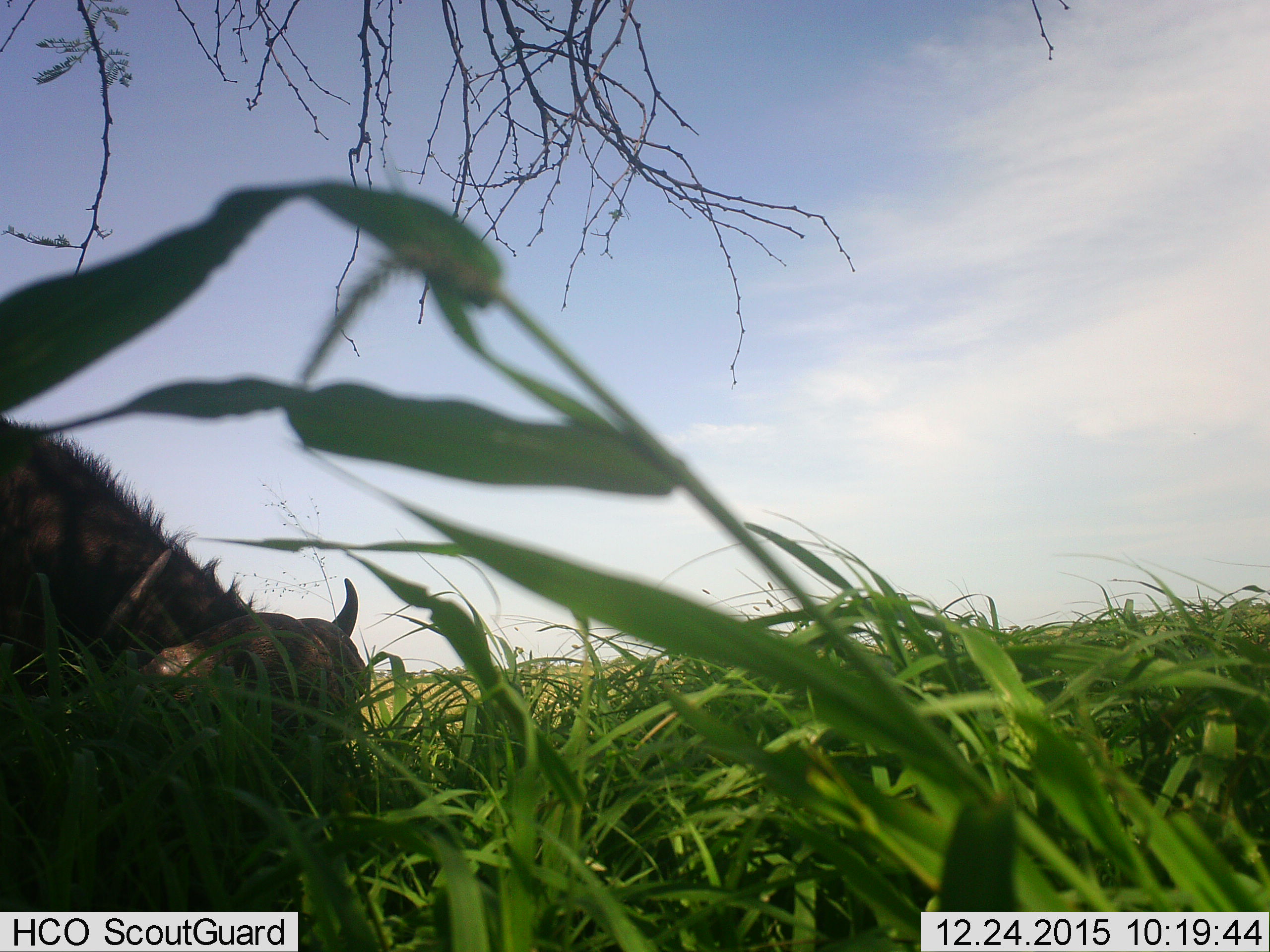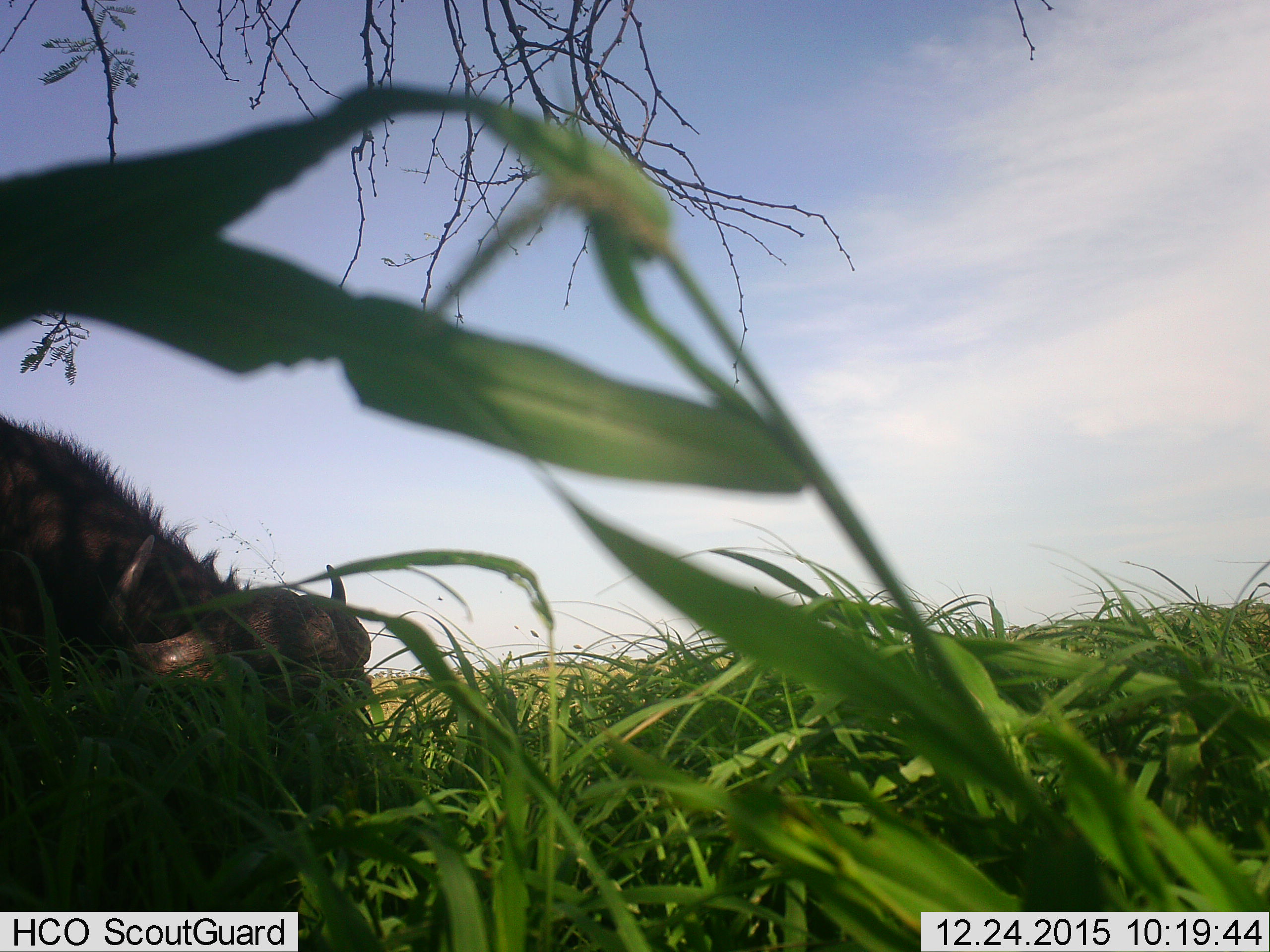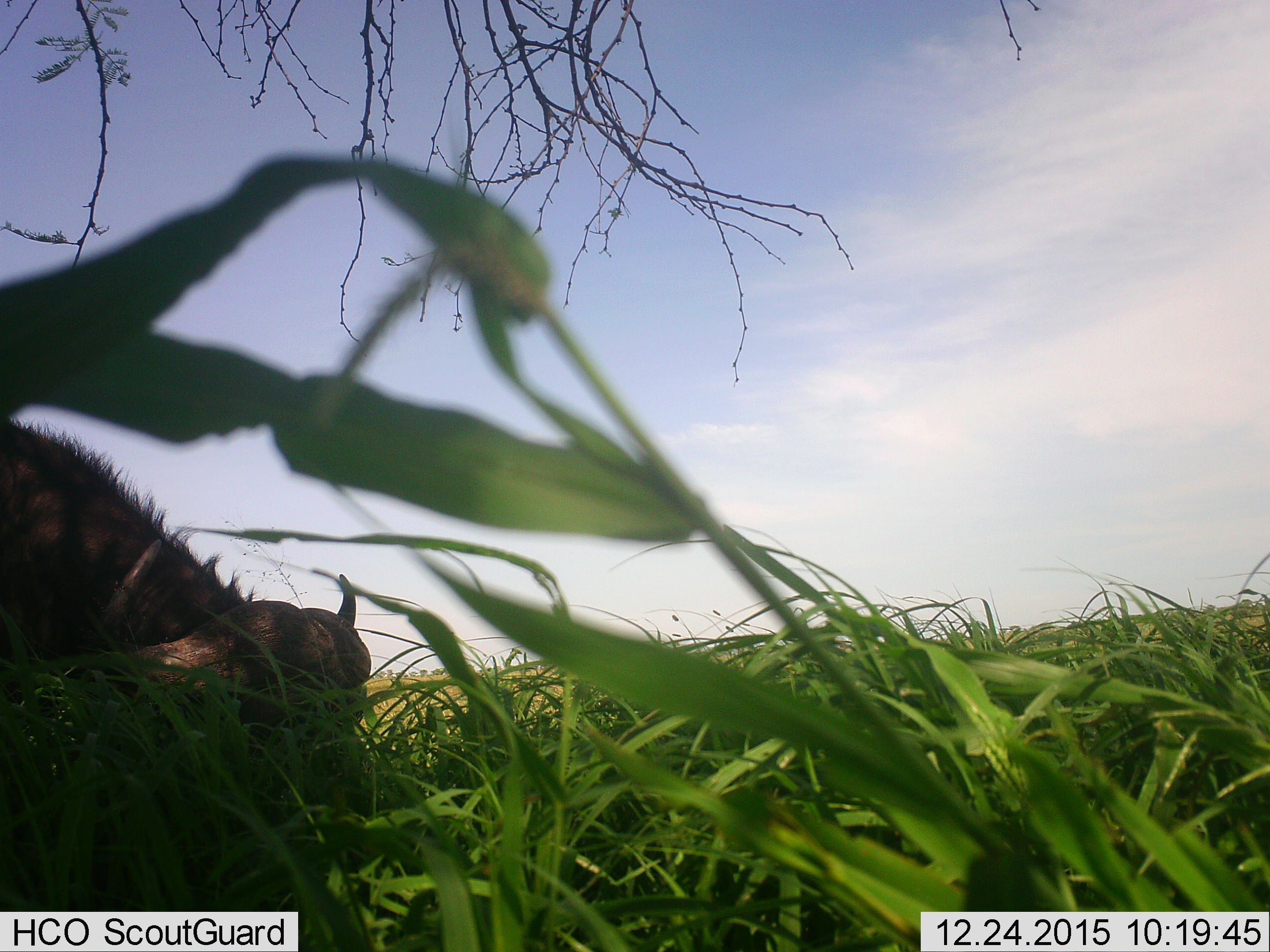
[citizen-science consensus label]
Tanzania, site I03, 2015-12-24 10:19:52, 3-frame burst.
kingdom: Animalia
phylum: Chordata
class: Mammalia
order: Artiodactyla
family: Bovidae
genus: Syncerus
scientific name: Syncerus caffer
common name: cape buffalo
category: buffalo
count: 1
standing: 12%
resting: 12%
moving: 12%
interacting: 0%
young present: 0%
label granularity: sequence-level